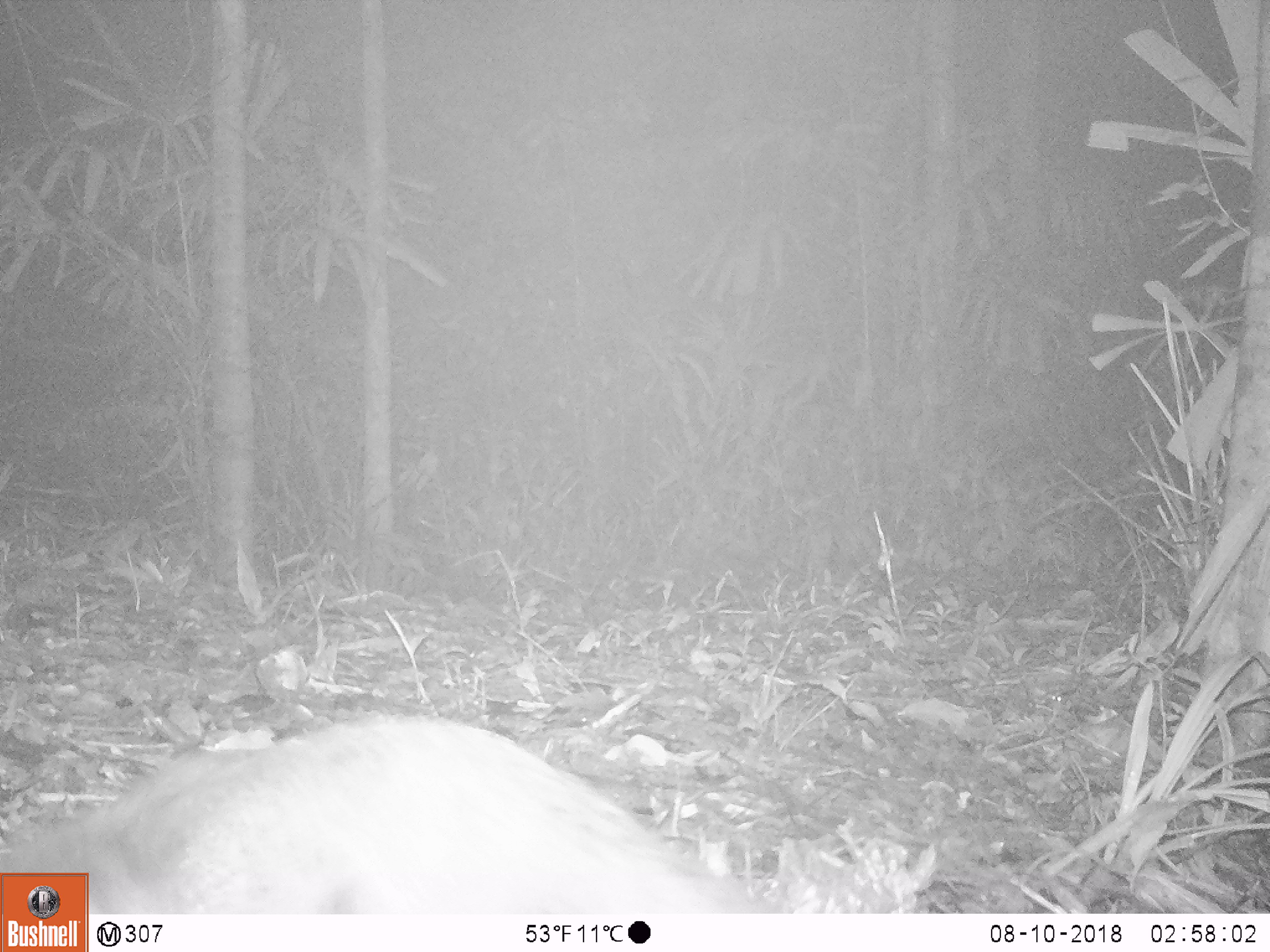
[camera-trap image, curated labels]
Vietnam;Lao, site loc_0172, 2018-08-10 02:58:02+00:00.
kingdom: Animalia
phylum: Chordata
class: Mammalia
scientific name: Mammalia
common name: mammal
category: unidentified small mammal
Unidentified small mammal (mammal) (Mammalia). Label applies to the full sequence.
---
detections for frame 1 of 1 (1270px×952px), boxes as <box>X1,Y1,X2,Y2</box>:
unidentified small mammal: <box>1,712,783,914</box>